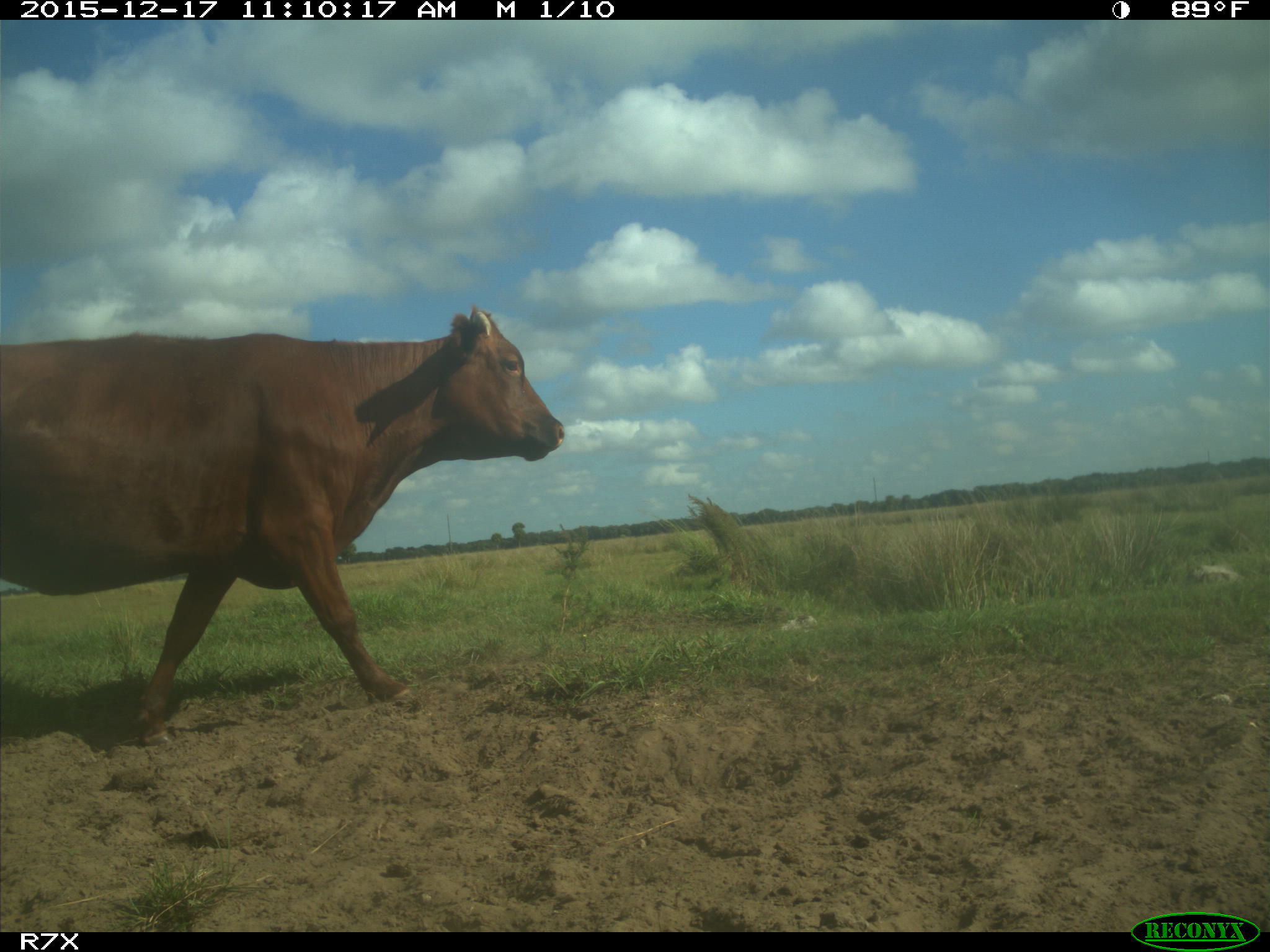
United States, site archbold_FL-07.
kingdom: Animalia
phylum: Chordata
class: Mammalia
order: Artiodactyla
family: Bovidae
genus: Bos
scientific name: Bos taurus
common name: domestic cow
Bos taurus (domestic cow).